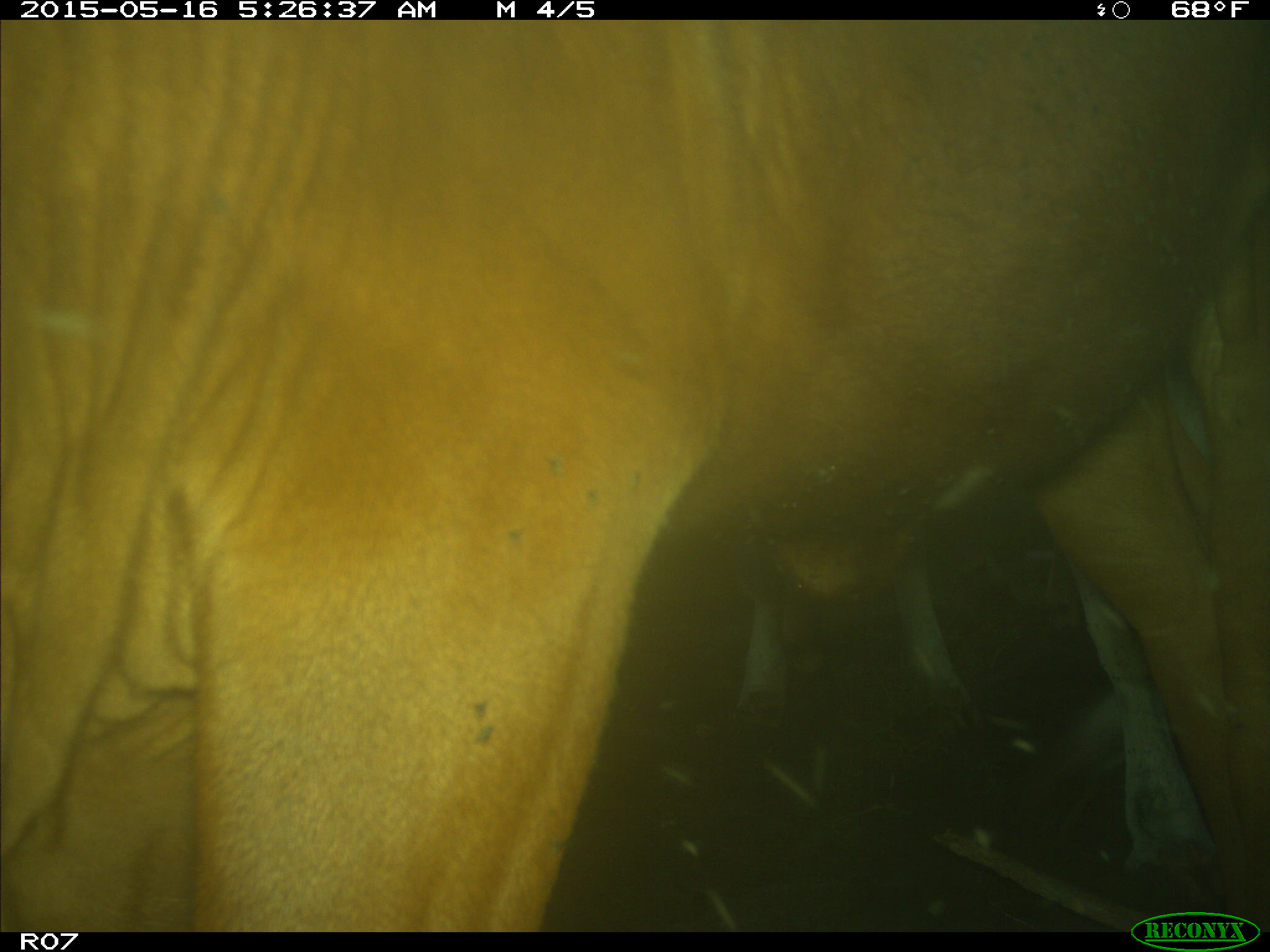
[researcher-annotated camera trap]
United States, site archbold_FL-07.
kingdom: Animalia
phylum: Chordata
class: Mammalia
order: Artiodactyla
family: Bovidae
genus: Bos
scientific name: Bos taurus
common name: domestic cow